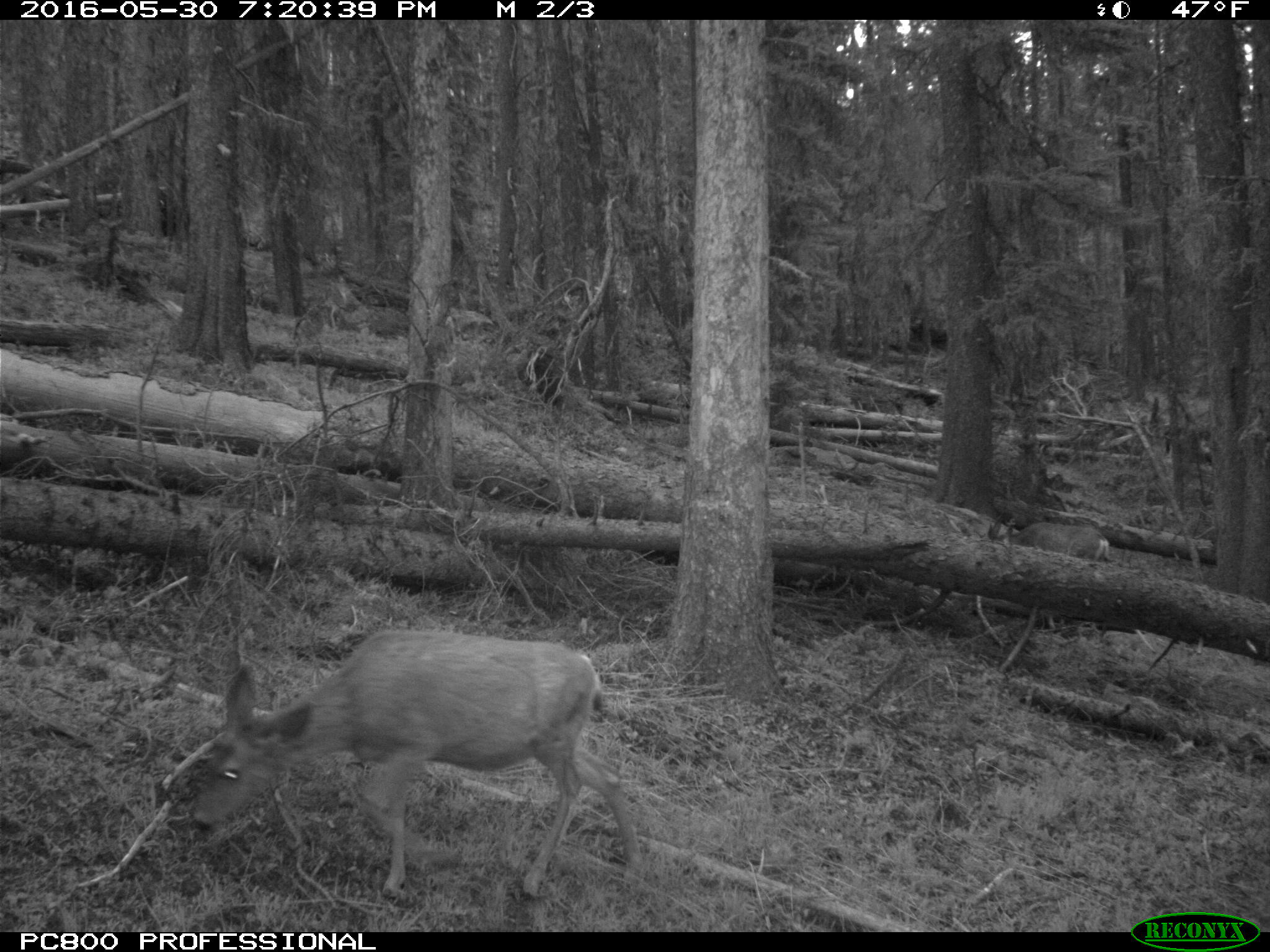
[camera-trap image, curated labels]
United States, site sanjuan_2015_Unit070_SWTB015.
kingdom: Animalia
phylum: Chordata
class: Mammalia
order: Artiodactyla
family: Cervidae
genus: Odocoileus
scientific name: Odocoileus hemionus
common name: mule deer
Odocoileus hemionus (mule deer).